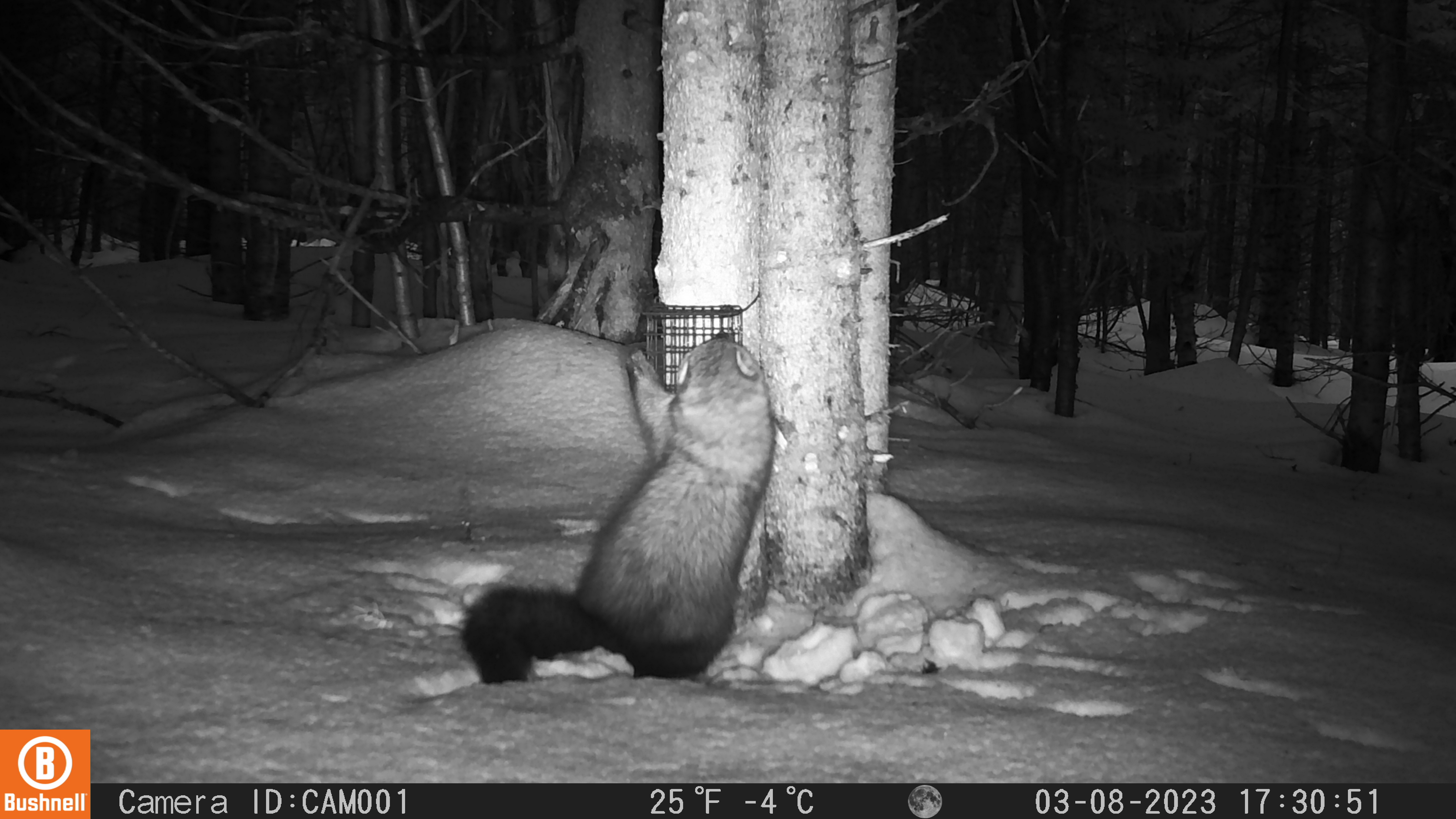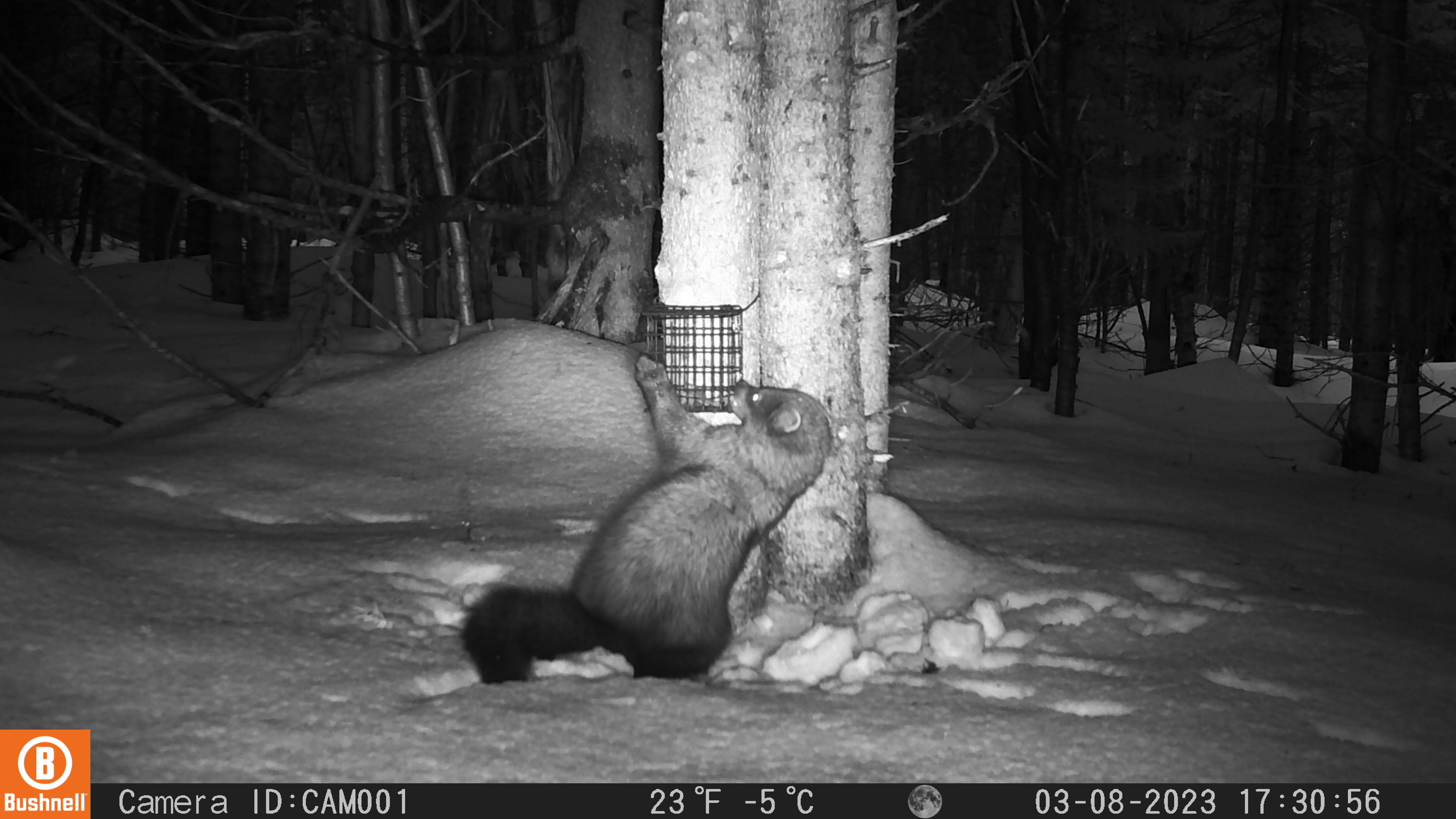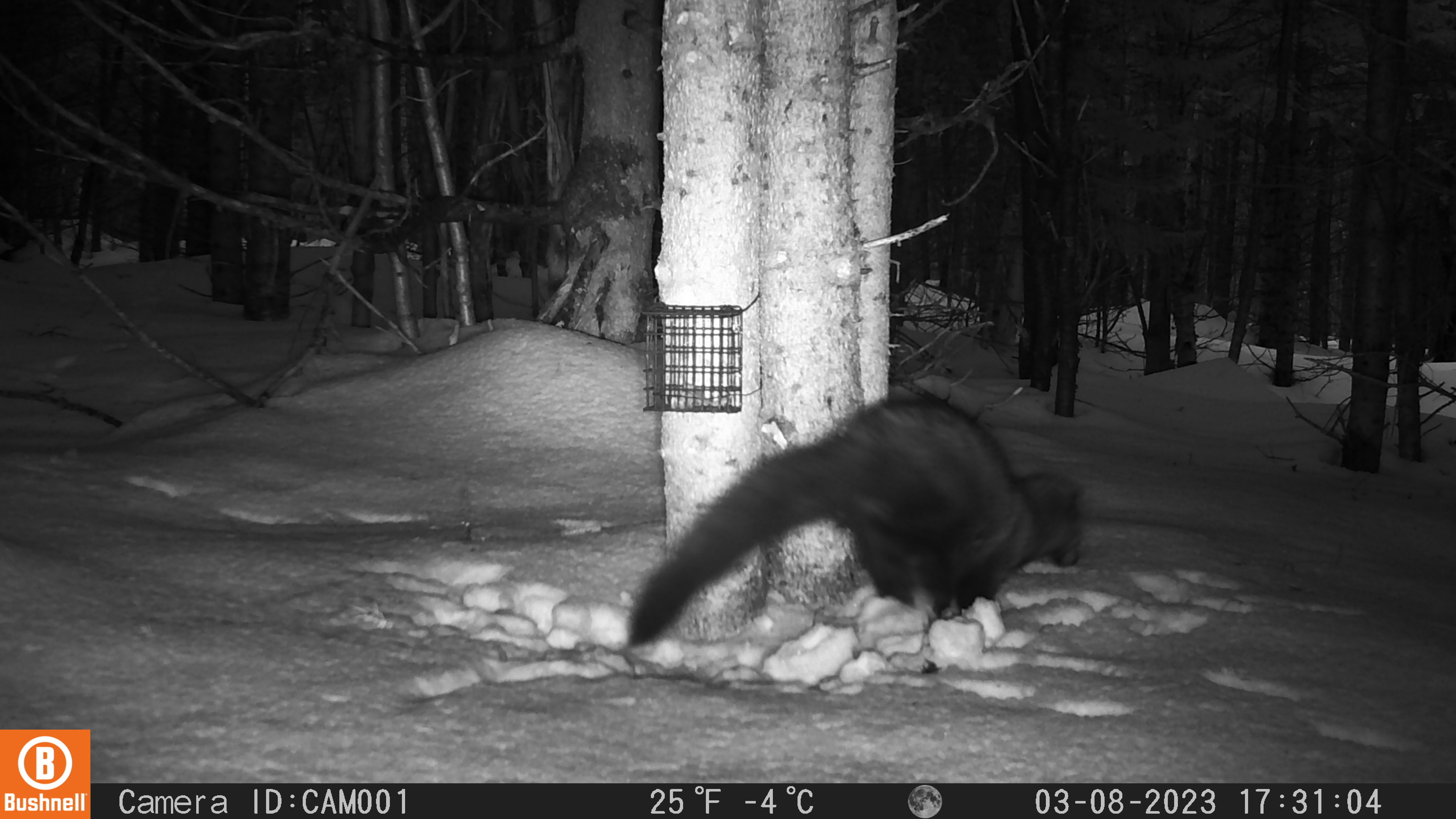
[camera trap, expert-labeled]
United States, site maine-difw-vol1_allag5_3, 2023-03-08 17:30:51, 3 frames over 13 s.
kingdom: Animalia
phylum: Chordata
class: Mammalia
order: Carnivora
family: Mustelidae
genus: Pekania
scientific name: Pekania pennanti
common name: fisher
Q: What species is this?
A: Fisher (Pekania pennanti).